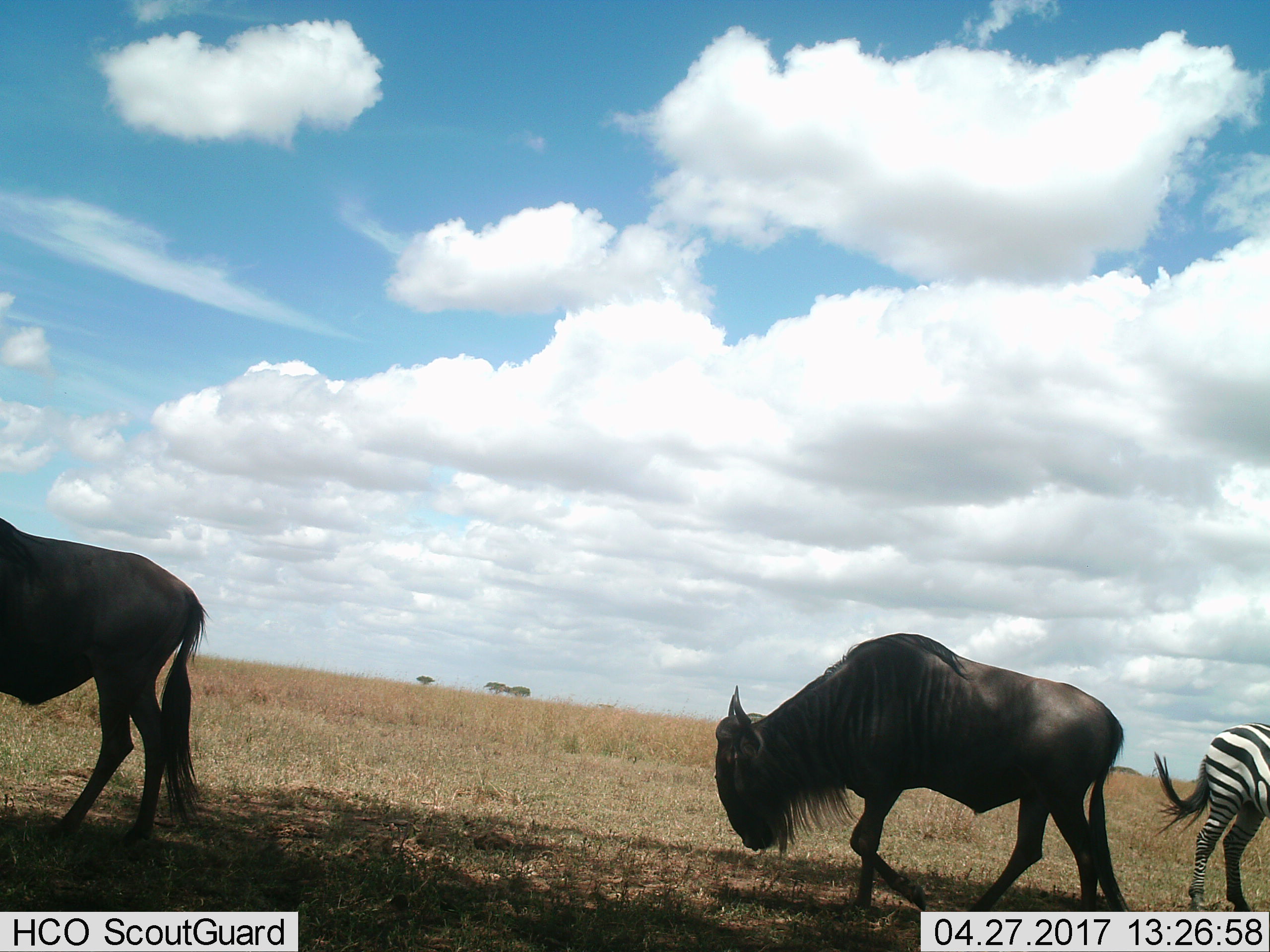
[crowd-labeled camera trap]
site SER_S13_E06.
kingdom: Animalia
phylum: Chordata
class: Mammalia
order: Artiodactyla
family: Bovidae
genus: Connochaetes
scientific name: Connochaetes taurinus taurinus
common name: blue wildebeest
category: wildebeestblue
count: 2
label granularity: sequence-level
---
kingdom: Animalia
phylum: Chordata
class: Mammalia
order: Perissodactyla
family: Equidae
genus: Equus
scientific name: Equus quagga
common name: plains zebra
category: zebraplains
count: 1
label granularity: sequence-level